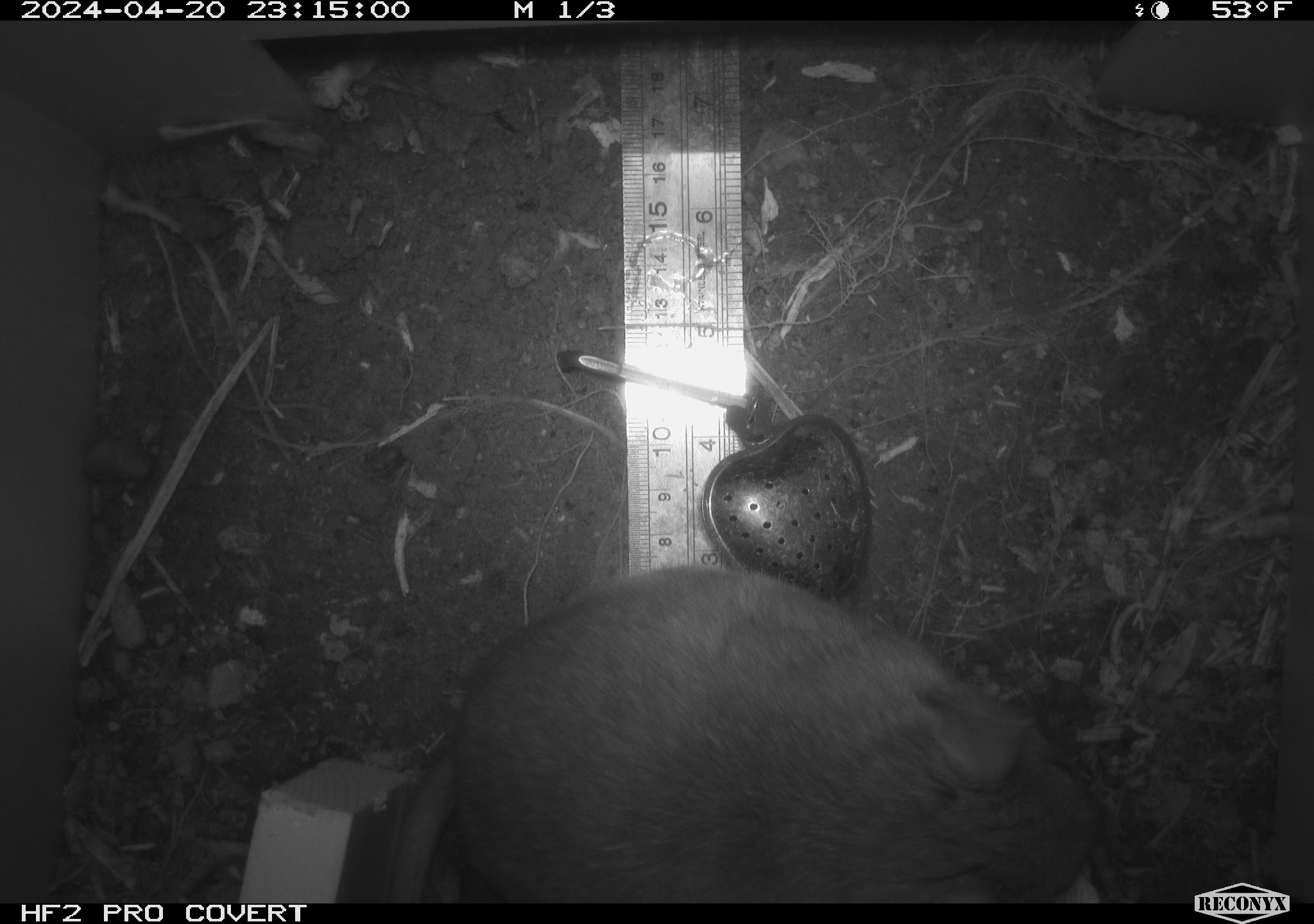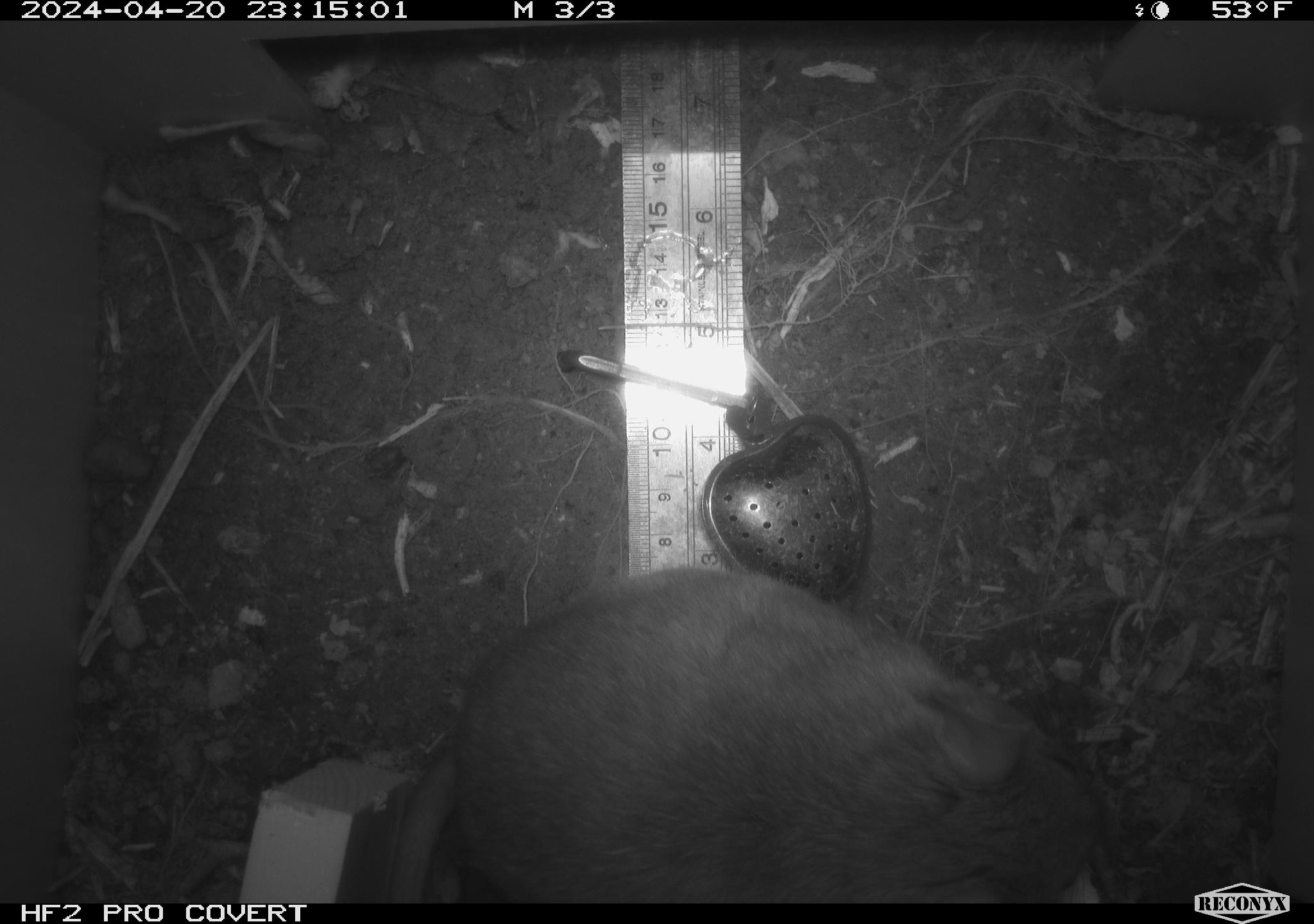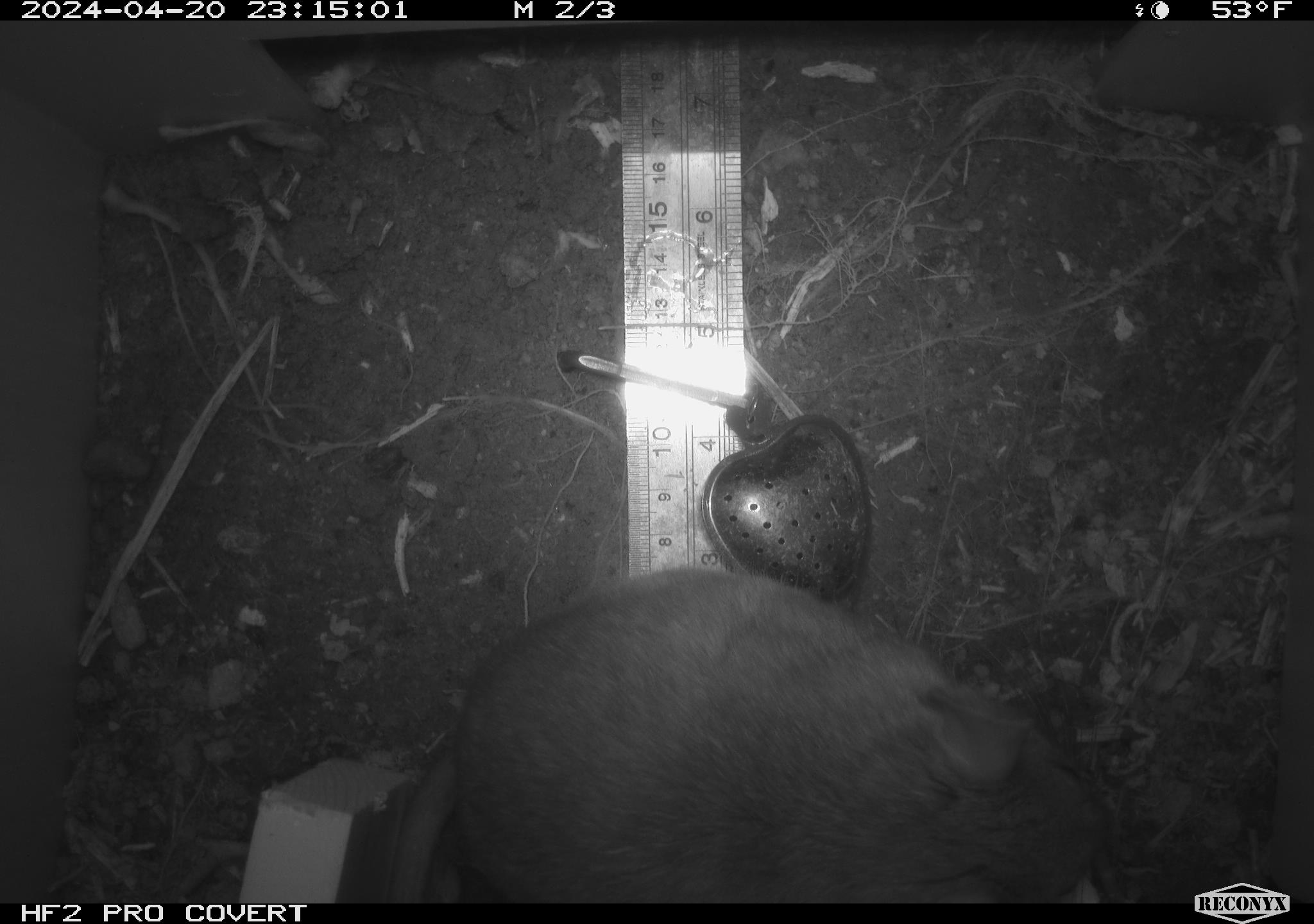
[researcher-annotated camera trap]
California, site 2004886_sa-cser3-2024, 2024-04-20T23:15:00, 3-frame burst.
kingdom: Animalia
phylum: Chordata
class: Mammalia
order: Rodentia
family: Muridae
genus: Rattus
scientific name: Rattus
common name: rat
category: rattus species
Rattus species (rat) (Rattus).